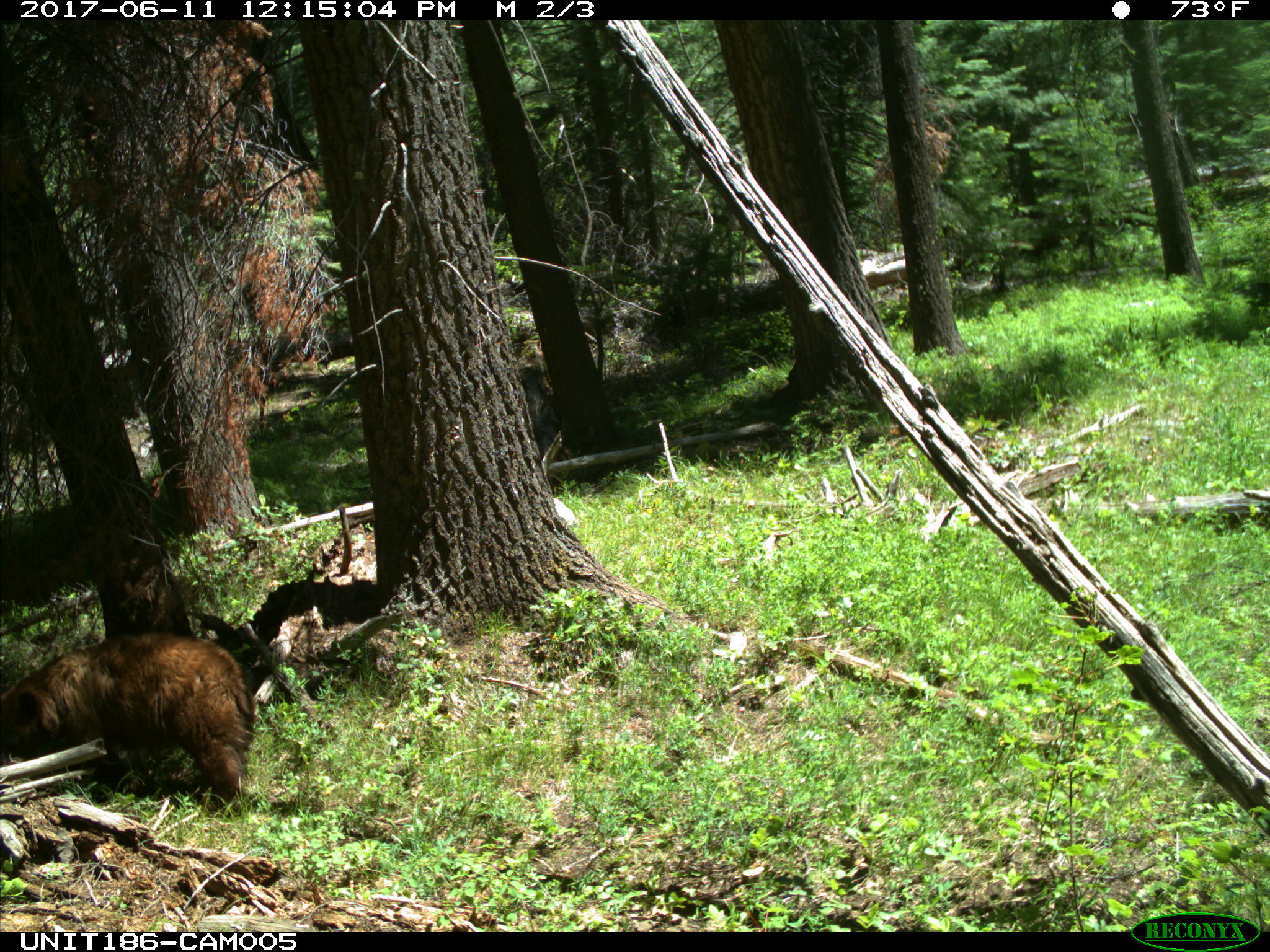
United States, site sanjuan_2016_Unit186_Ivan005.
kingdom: Animalia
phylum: Chordata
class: Mammalia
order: Carnivora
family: Ursidae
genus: Ursus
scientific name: Ursus americanus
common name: american black bear